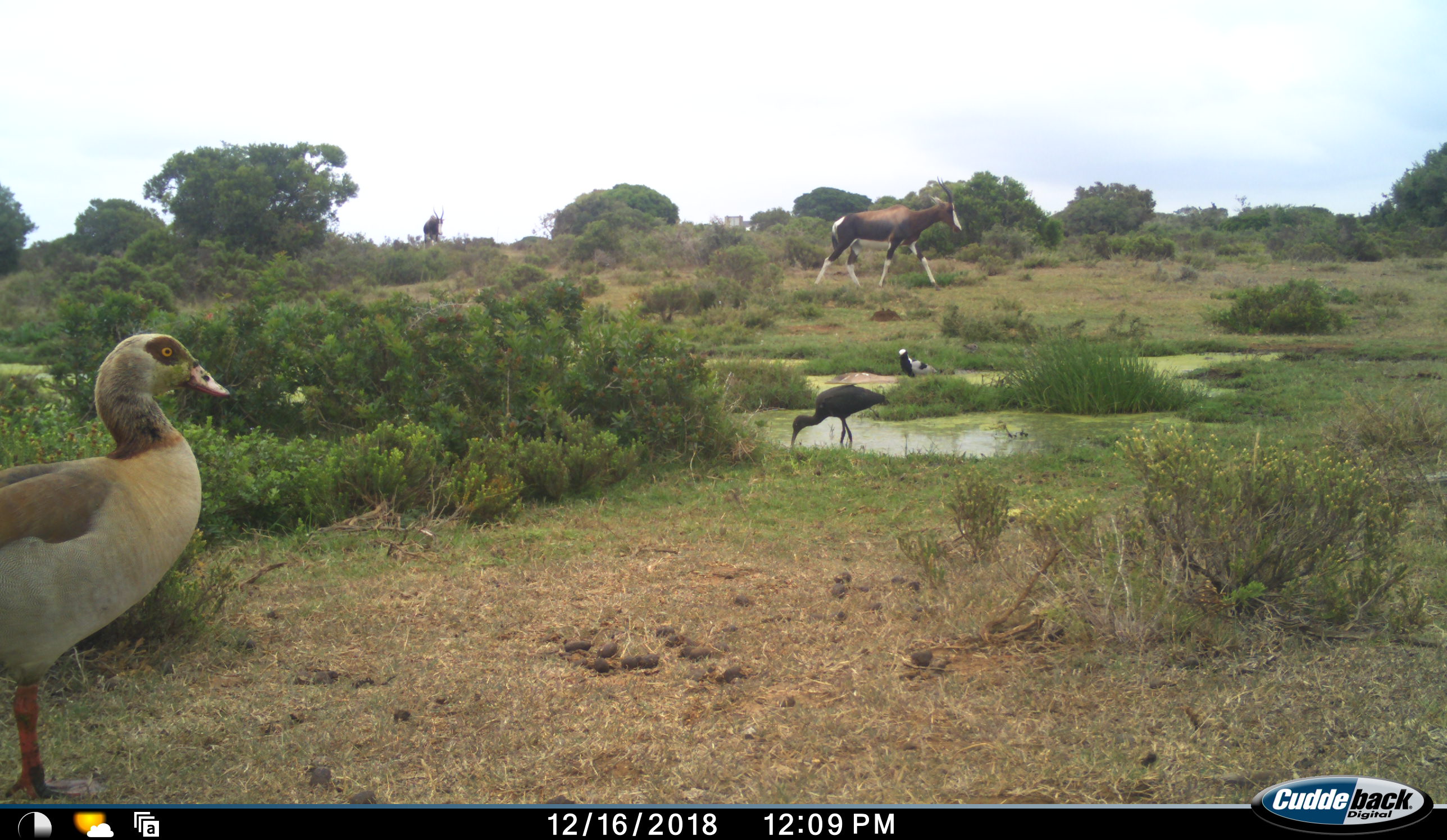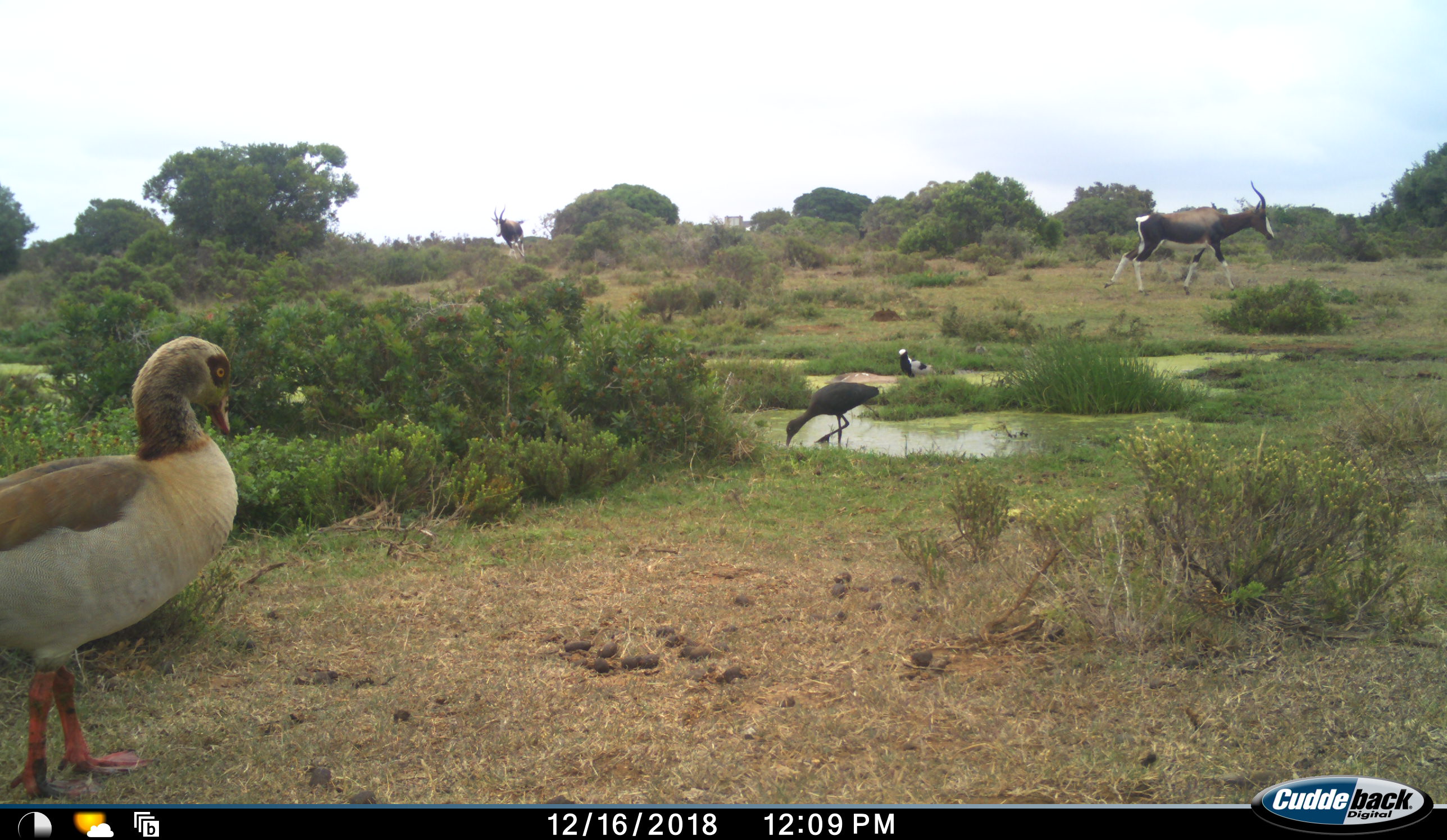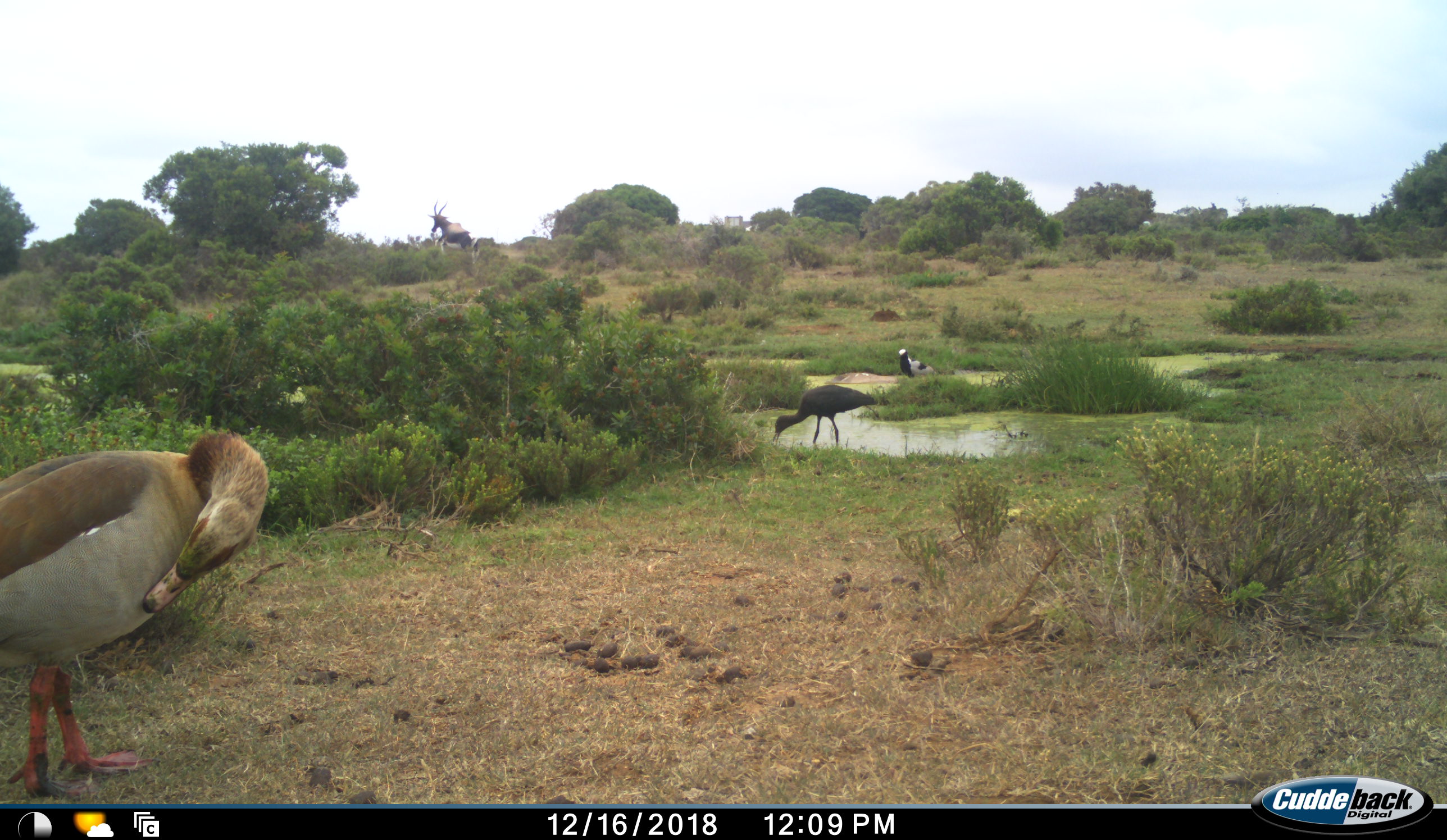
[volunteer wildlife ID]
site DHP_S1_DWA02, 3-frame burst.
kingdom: Animalia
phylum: Chordata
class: Aves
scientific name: Aves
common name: bird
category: birdother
Birdother (bird) (Aves), count 3. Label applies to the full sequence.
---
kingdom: Animalia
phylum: Chordata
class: Mammalia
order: Artiodactyla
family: Bovidae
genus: Damaliscus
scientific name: Damaliscus pygargus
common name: bontebok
Bontebok (Damaliscus pygargus), count 2. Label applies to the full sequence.